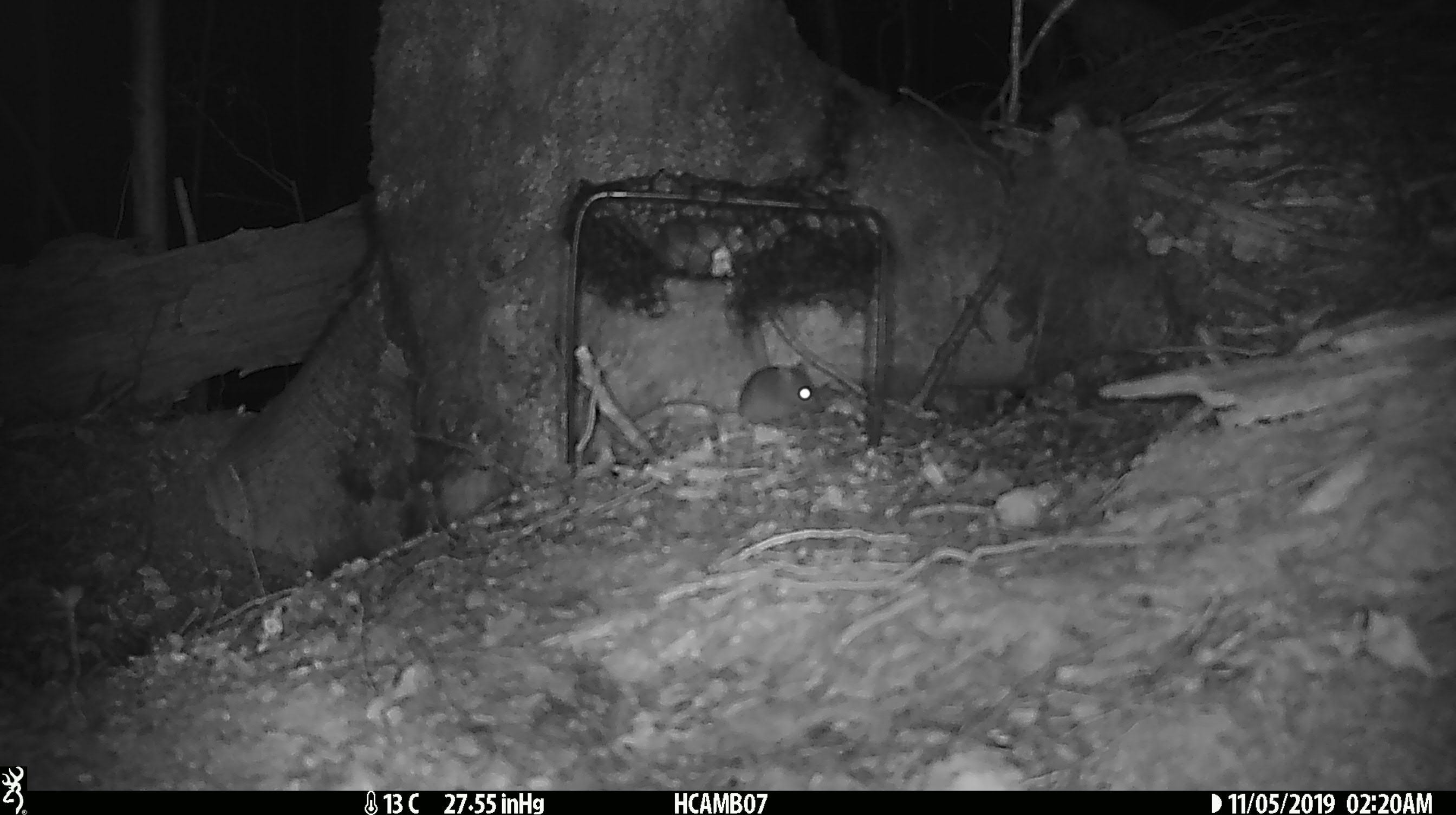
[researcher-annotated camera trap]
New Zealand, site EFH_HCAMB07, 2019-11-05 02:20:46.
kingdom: Animalia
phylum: Chordata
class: Mammalia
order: Rodentia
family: Muridae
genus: Mus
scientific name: Mus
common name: mouse